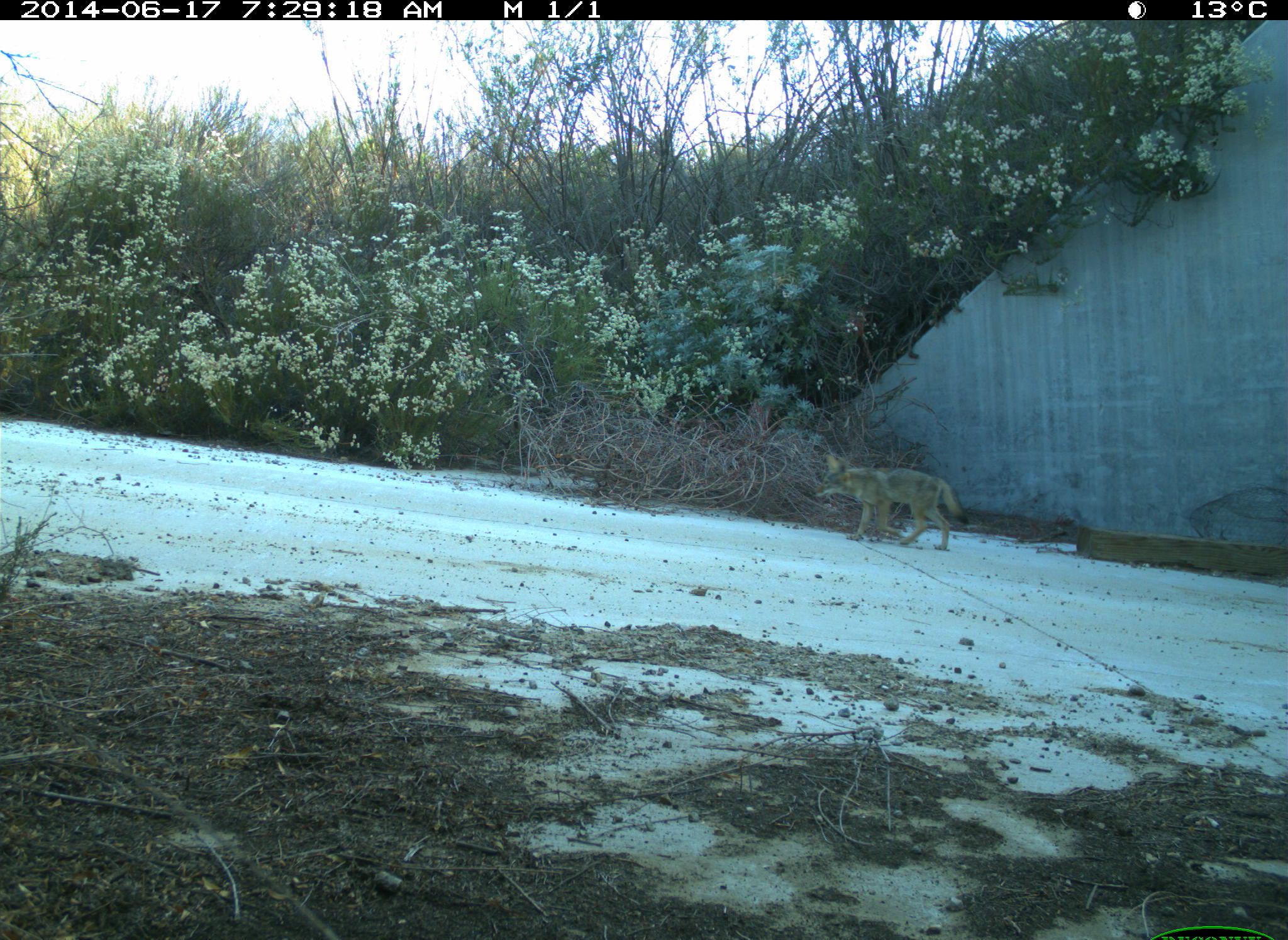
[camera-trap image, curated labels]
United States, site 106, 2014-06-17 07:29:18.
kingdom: Animalia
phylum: Chordata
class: Mammalia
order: Carnivora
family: Canidae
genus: Canis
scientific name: Canis latrans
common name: coyote